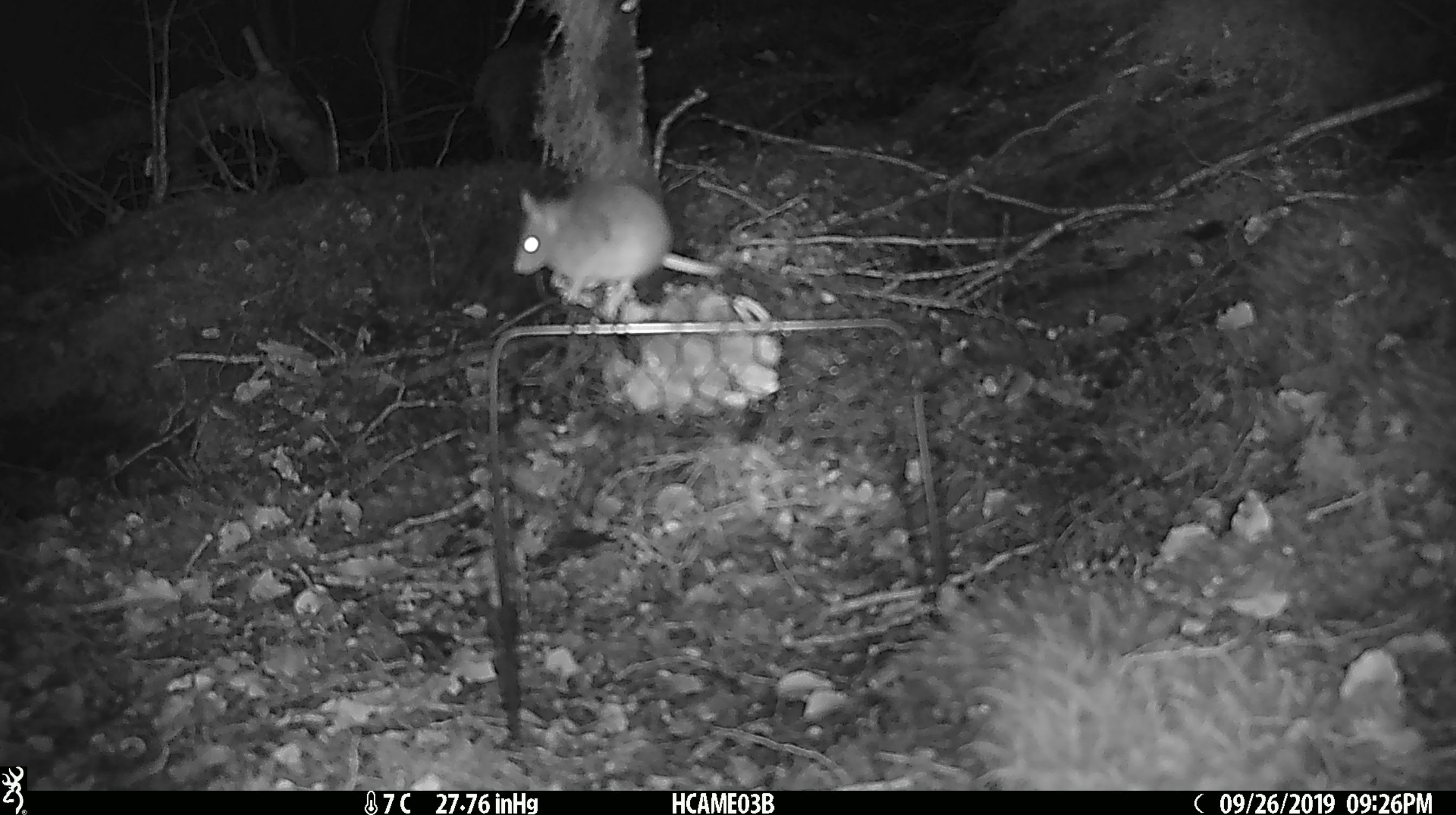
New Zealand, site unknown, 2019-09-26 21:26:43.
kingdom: Animalia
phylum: Chordata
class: Mammalia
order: Rodentia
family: Muridae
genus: Mus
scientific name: Mus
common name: mouse